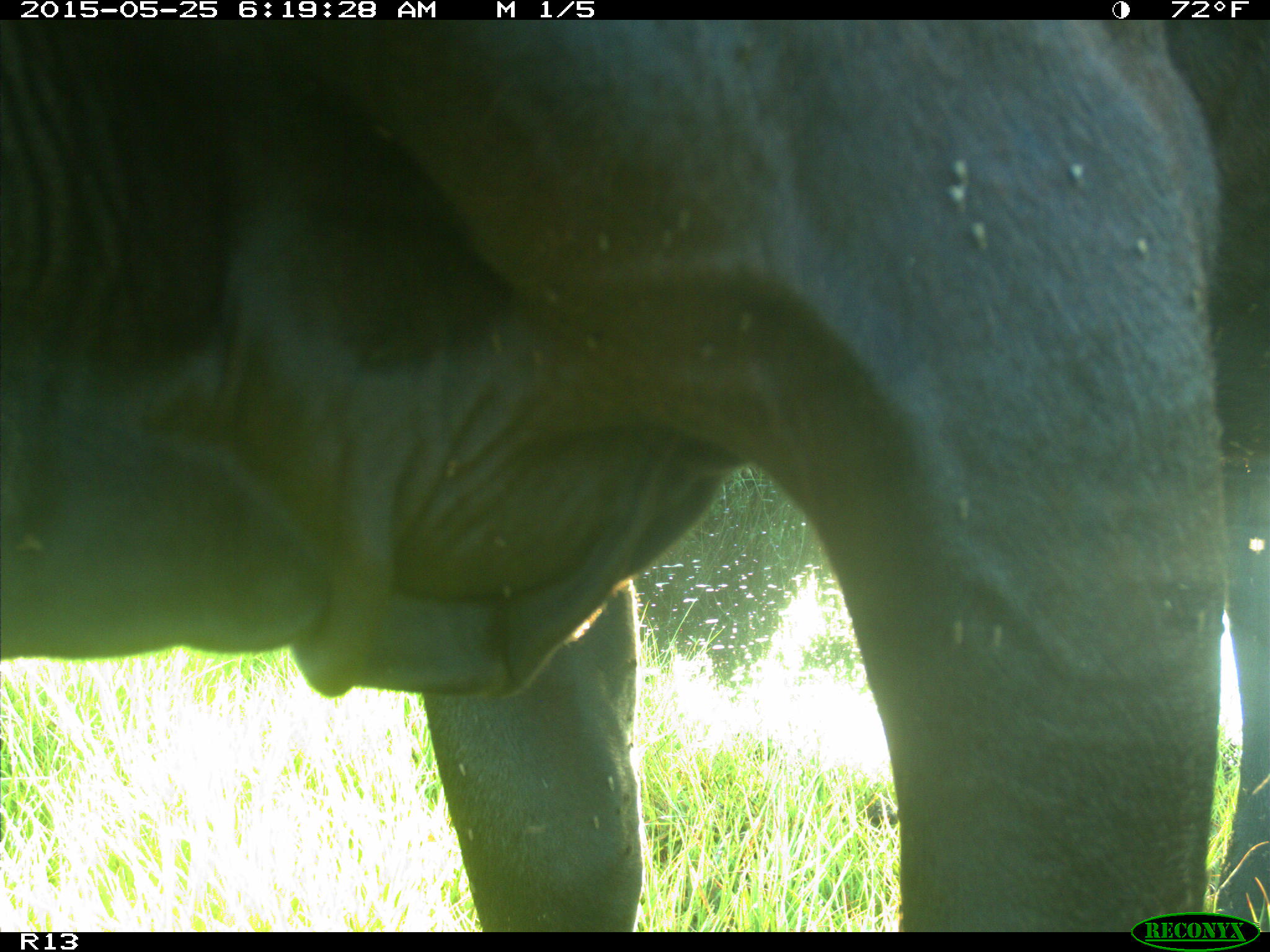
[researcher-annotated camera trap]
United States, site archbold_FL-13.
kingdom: Animalia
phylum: Chordata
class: Mammalia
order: Artiodactyla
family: Bovidae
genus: Bos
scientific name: Bos taurus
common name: domestic cow